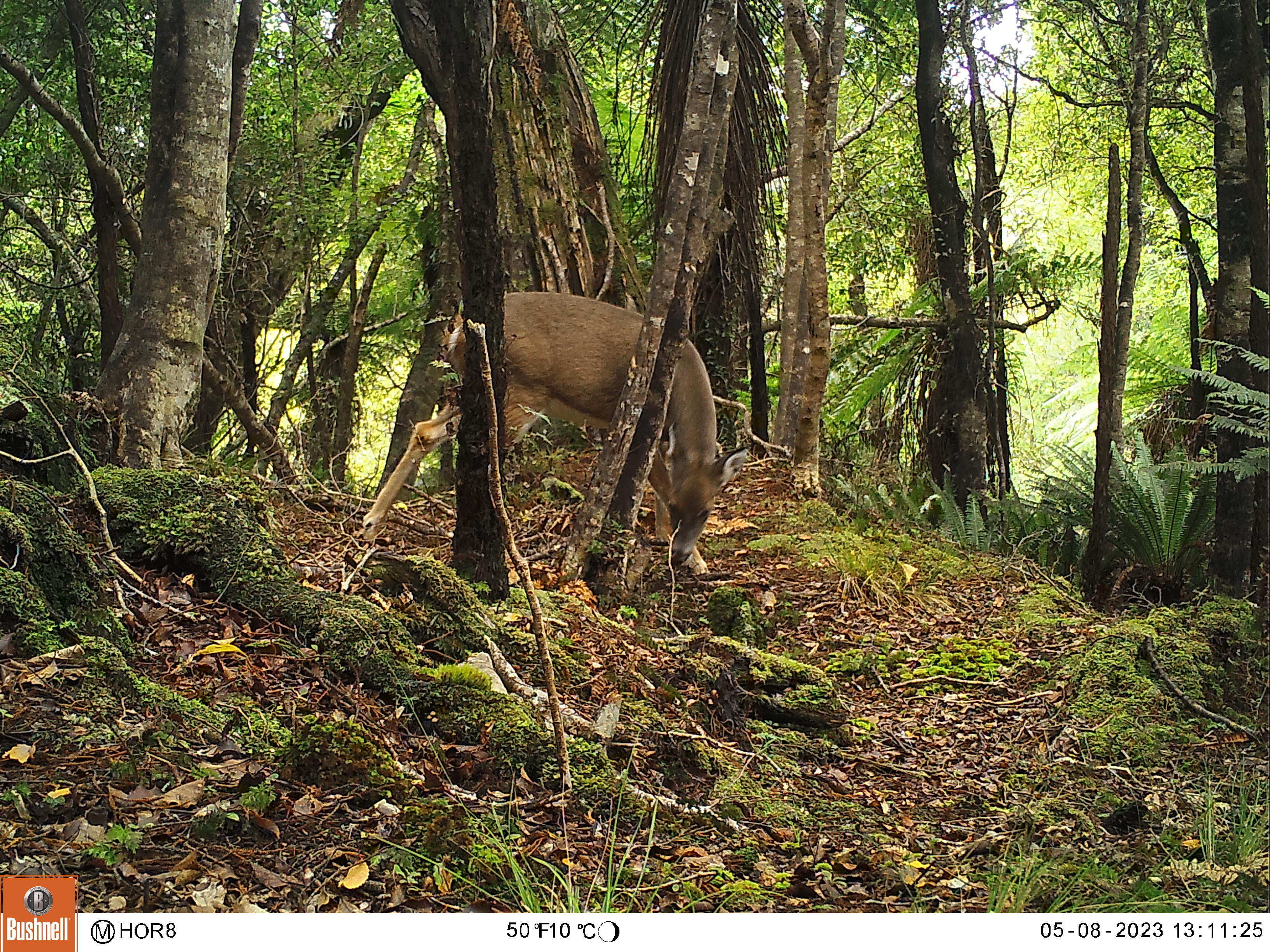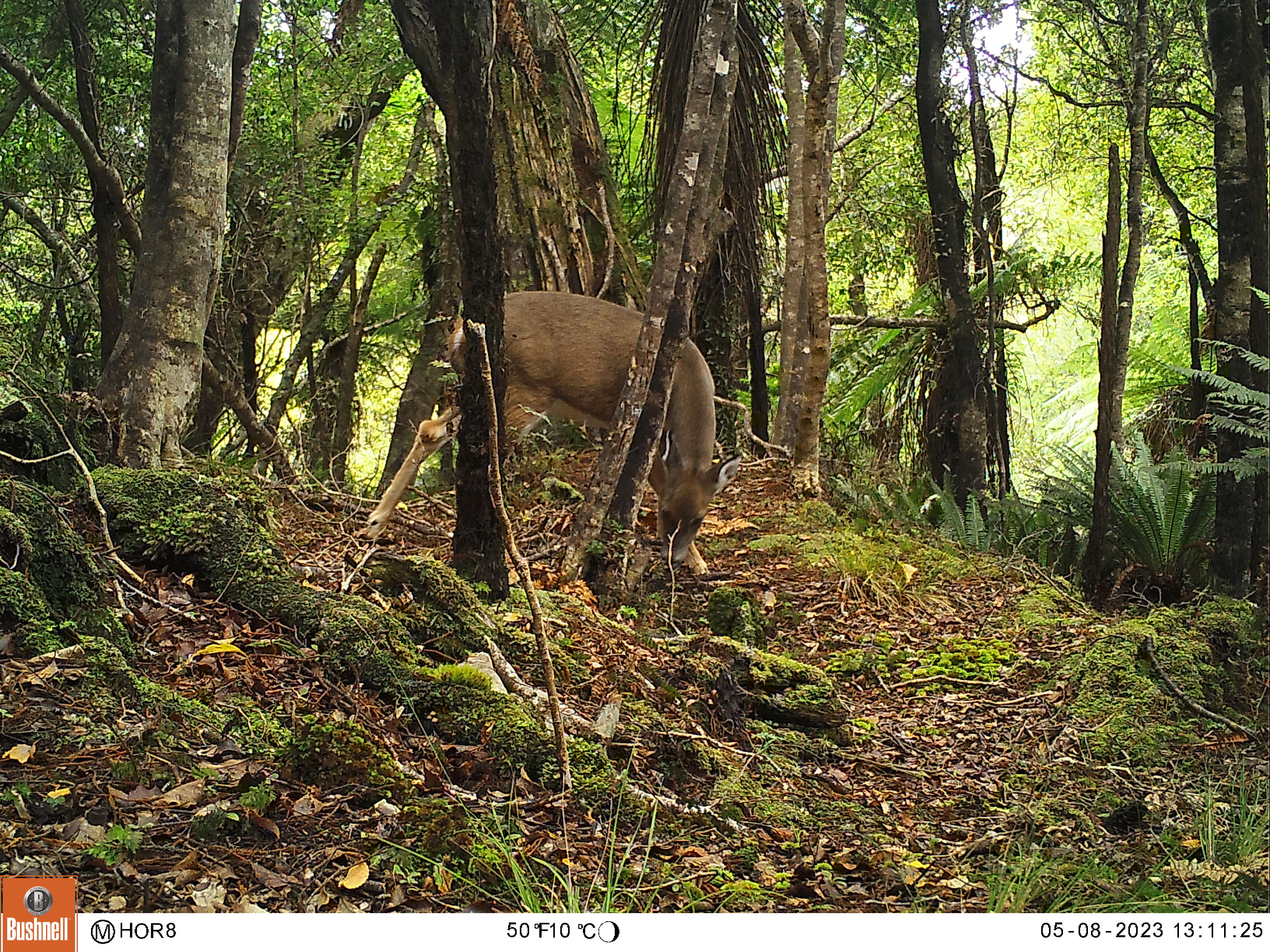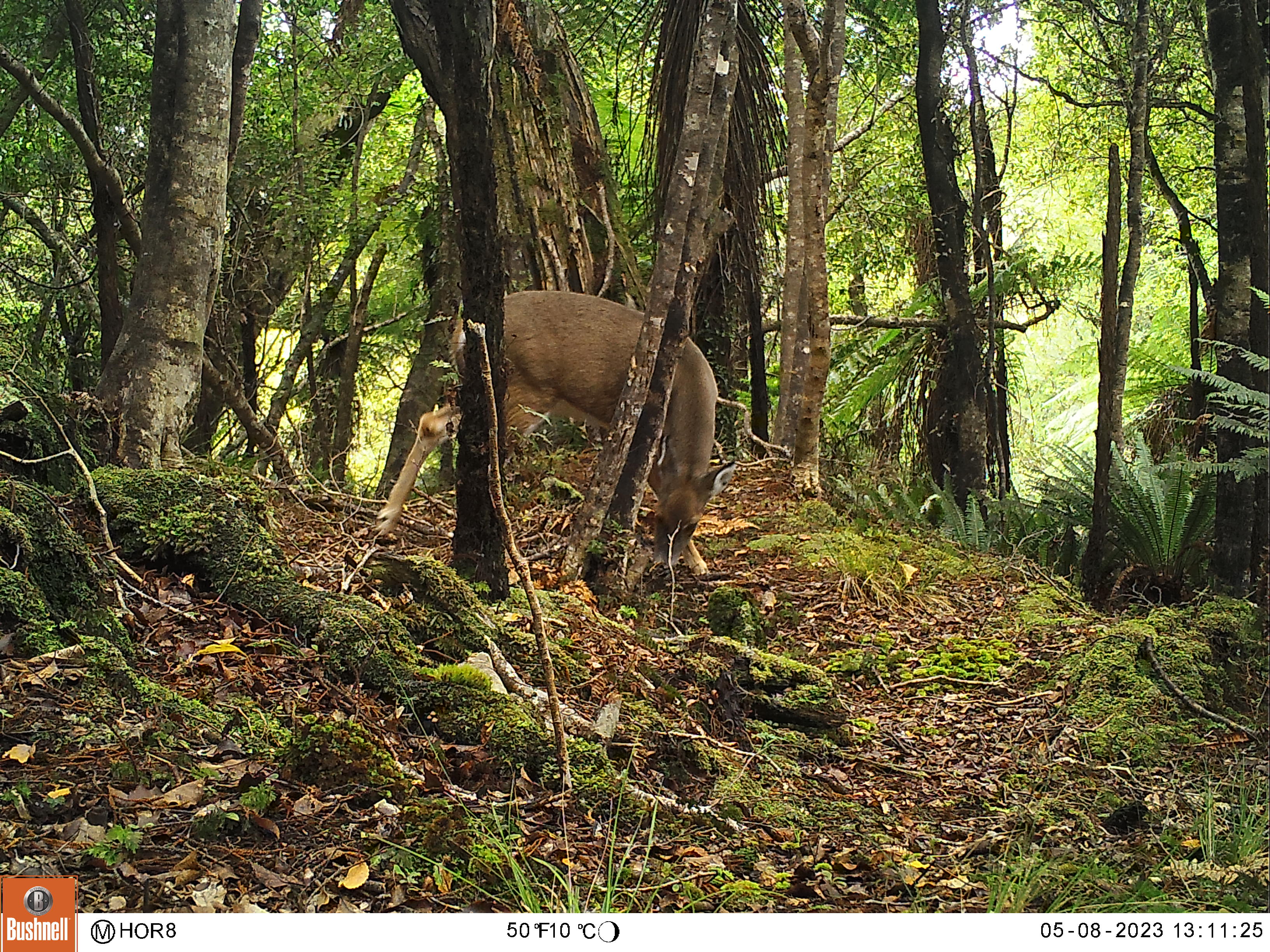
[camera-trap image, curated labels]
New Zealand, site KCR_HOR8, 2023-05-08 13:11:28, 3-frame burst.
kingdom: Animalia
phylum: Chordata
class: Mammalia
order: Artiodactyla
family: Cervidae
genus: Odocoileus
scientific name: Odocoileus virginianus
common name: white-tailed deer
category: white tailed deer